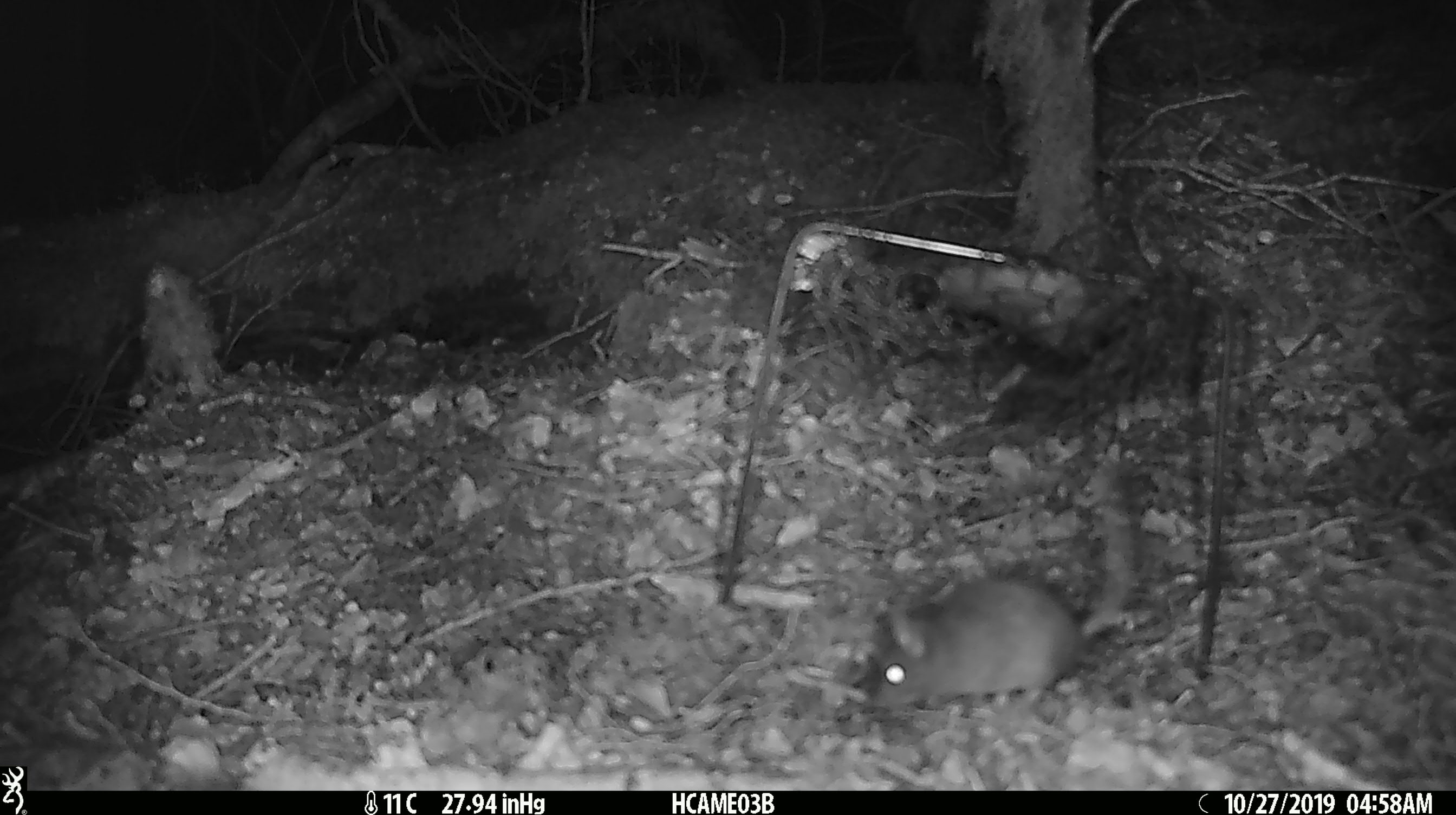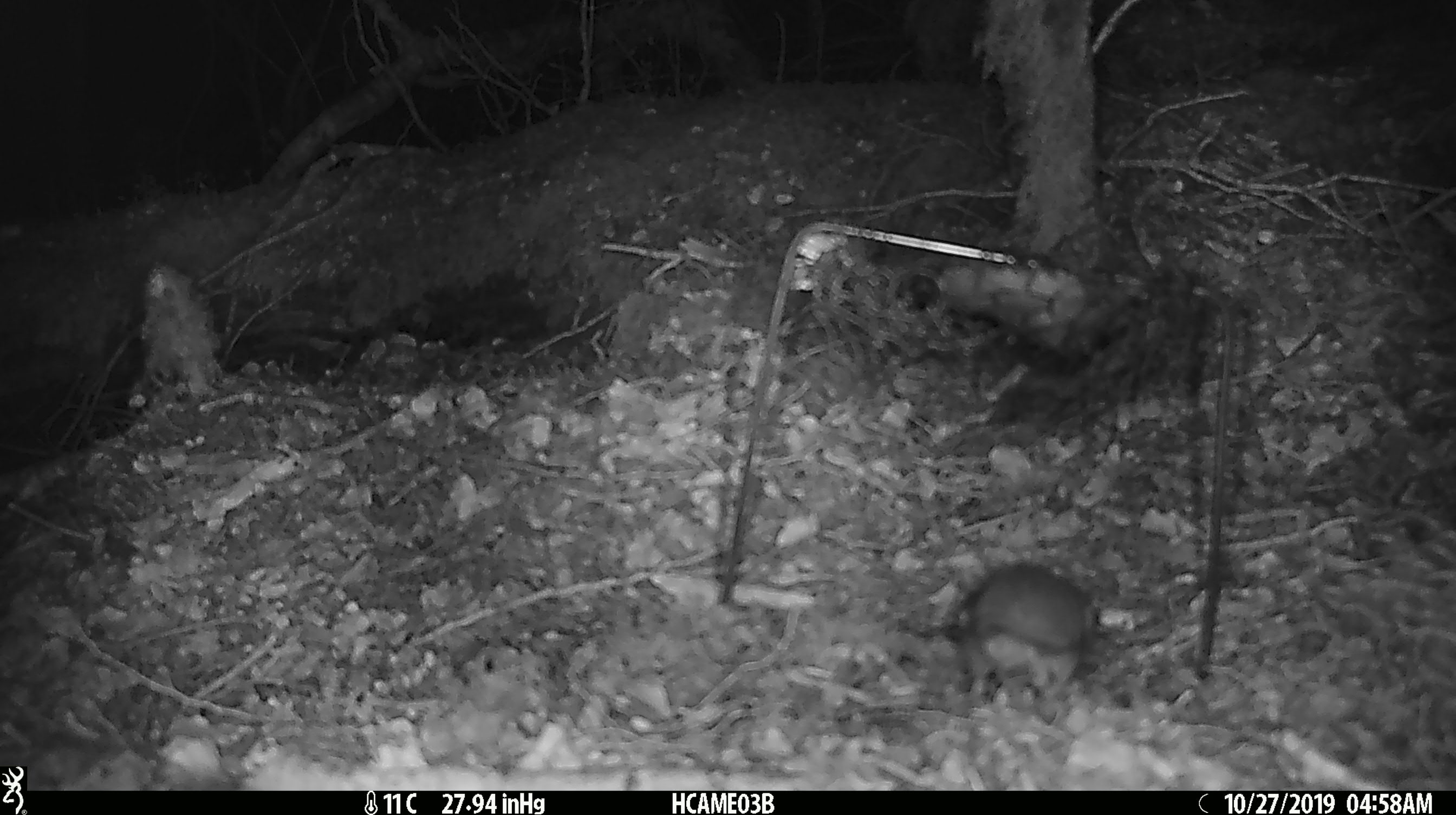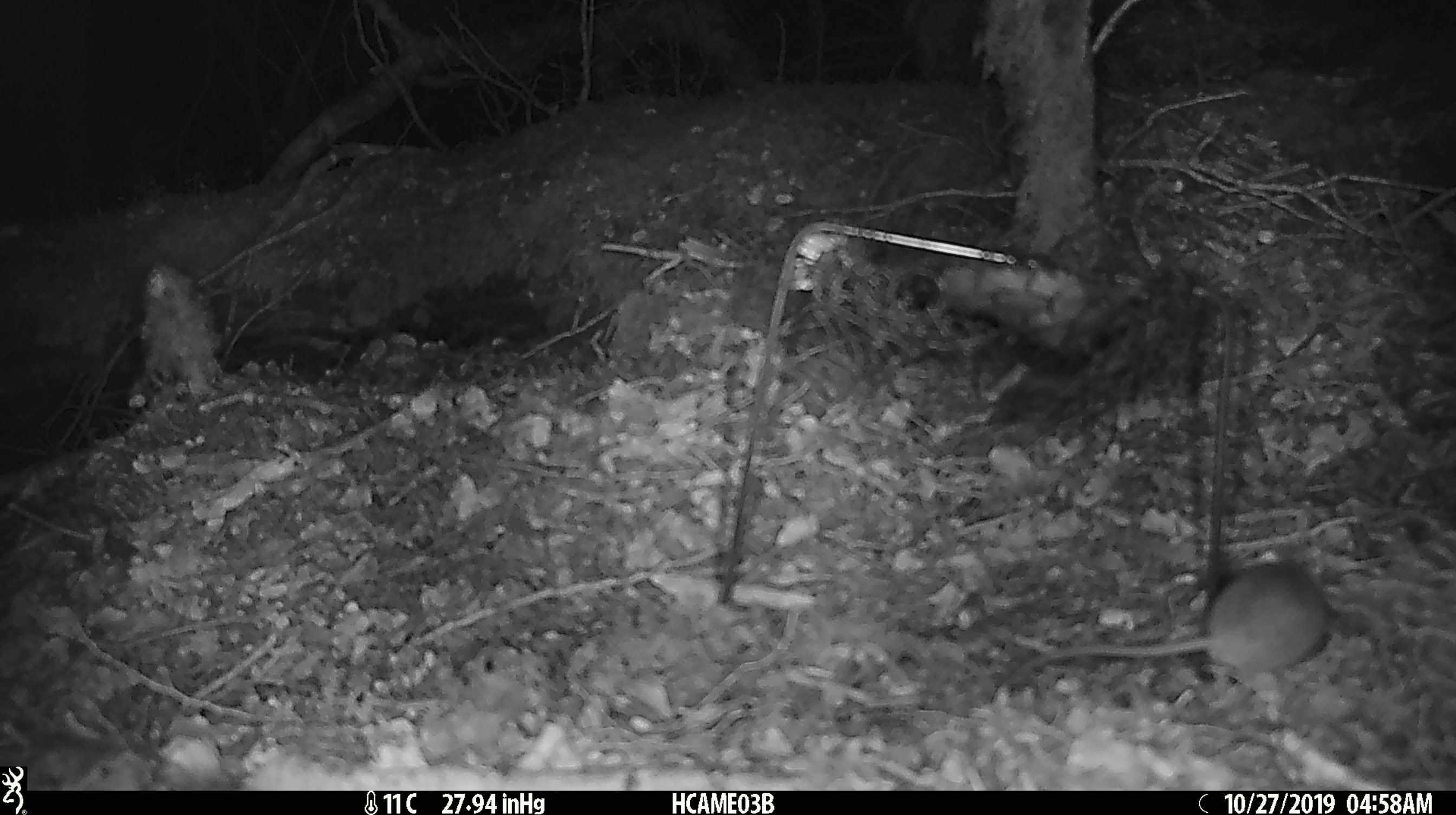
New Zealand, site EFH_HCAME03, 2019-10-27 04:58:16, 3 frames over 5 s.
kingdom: Animalia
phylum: Chordata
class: Mammalia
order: Rodentia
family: Muridae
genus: Mus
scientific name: Mus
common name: mouse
Mouse (Mus).